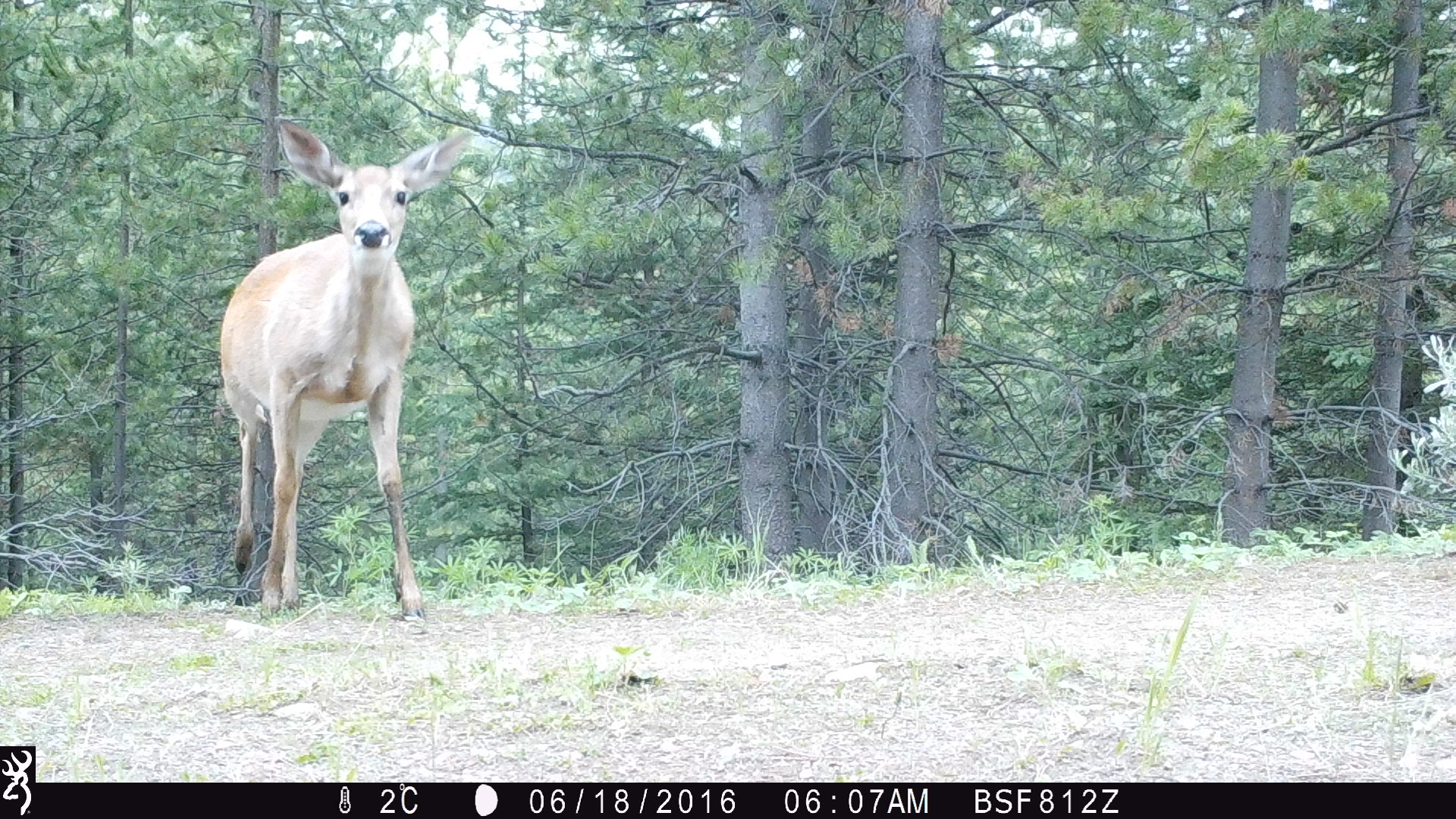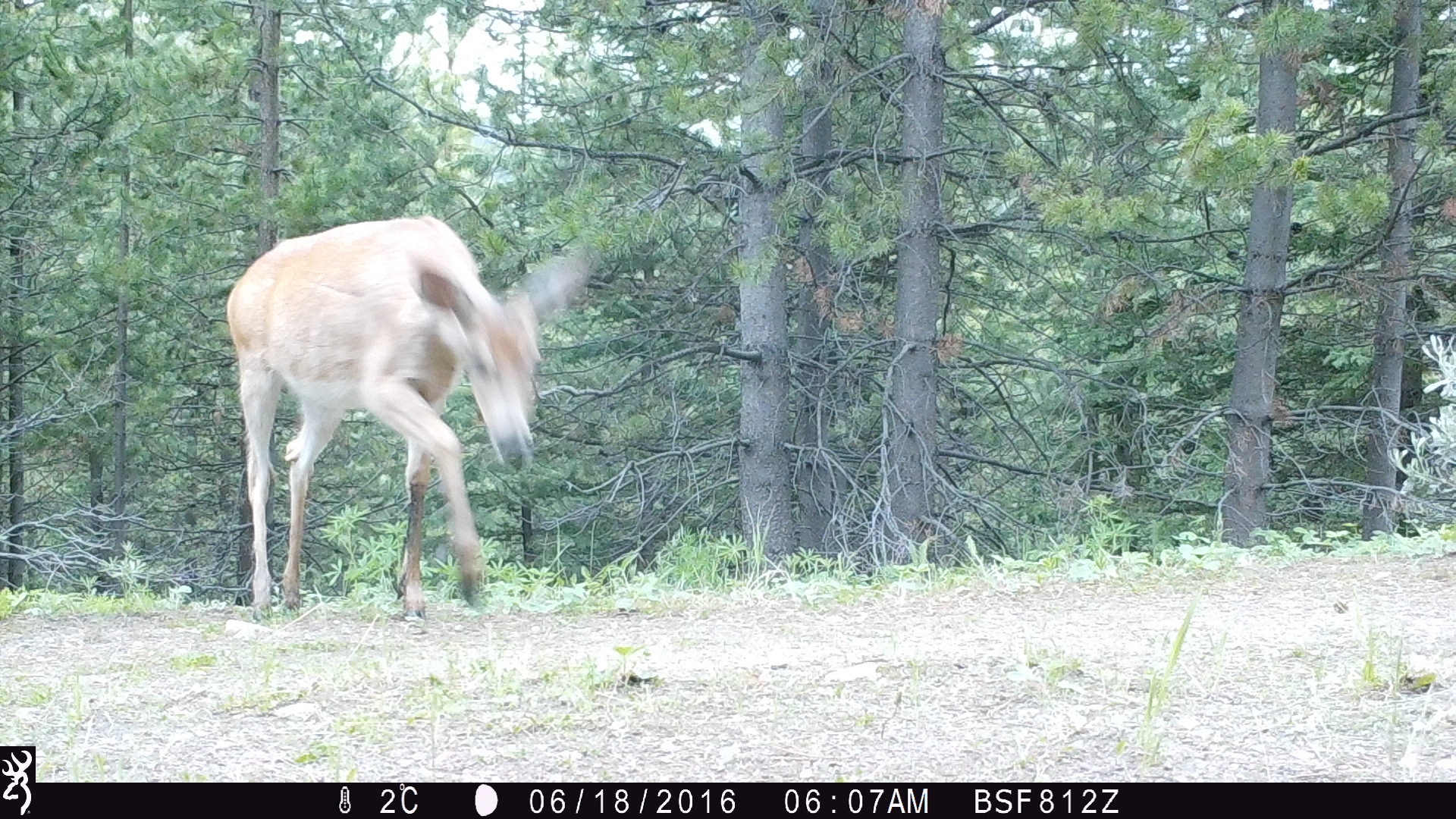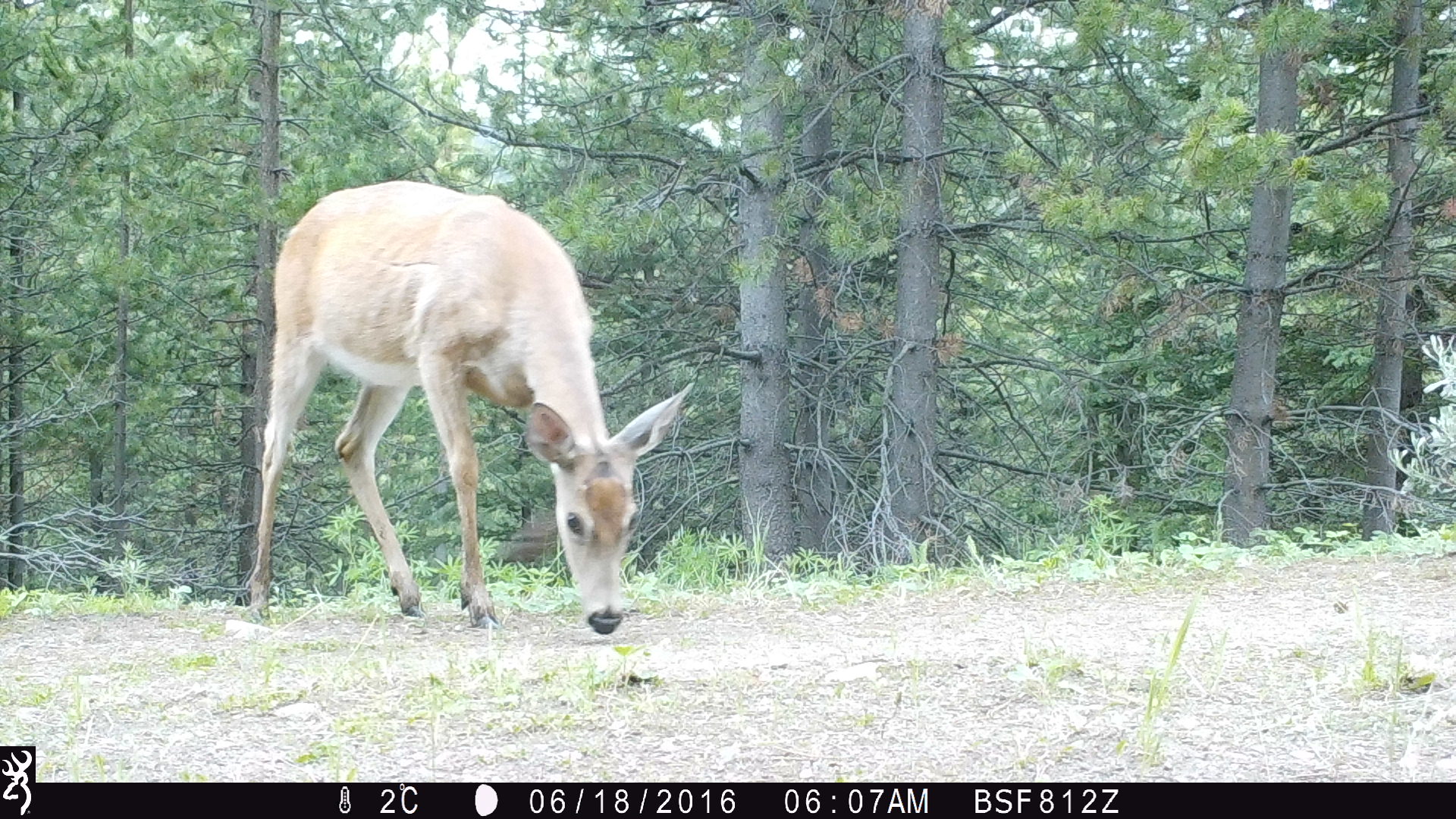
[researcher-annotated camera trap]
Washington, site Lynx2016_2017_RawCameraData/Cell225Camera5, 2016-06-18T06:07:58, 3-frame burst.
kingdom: Animalia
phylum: Chordata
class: Mammalia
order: Artiodactyla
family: Cervidae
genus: Odocoileus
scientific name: Odocoileus virginianus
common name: white-tailed deer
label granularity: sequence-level